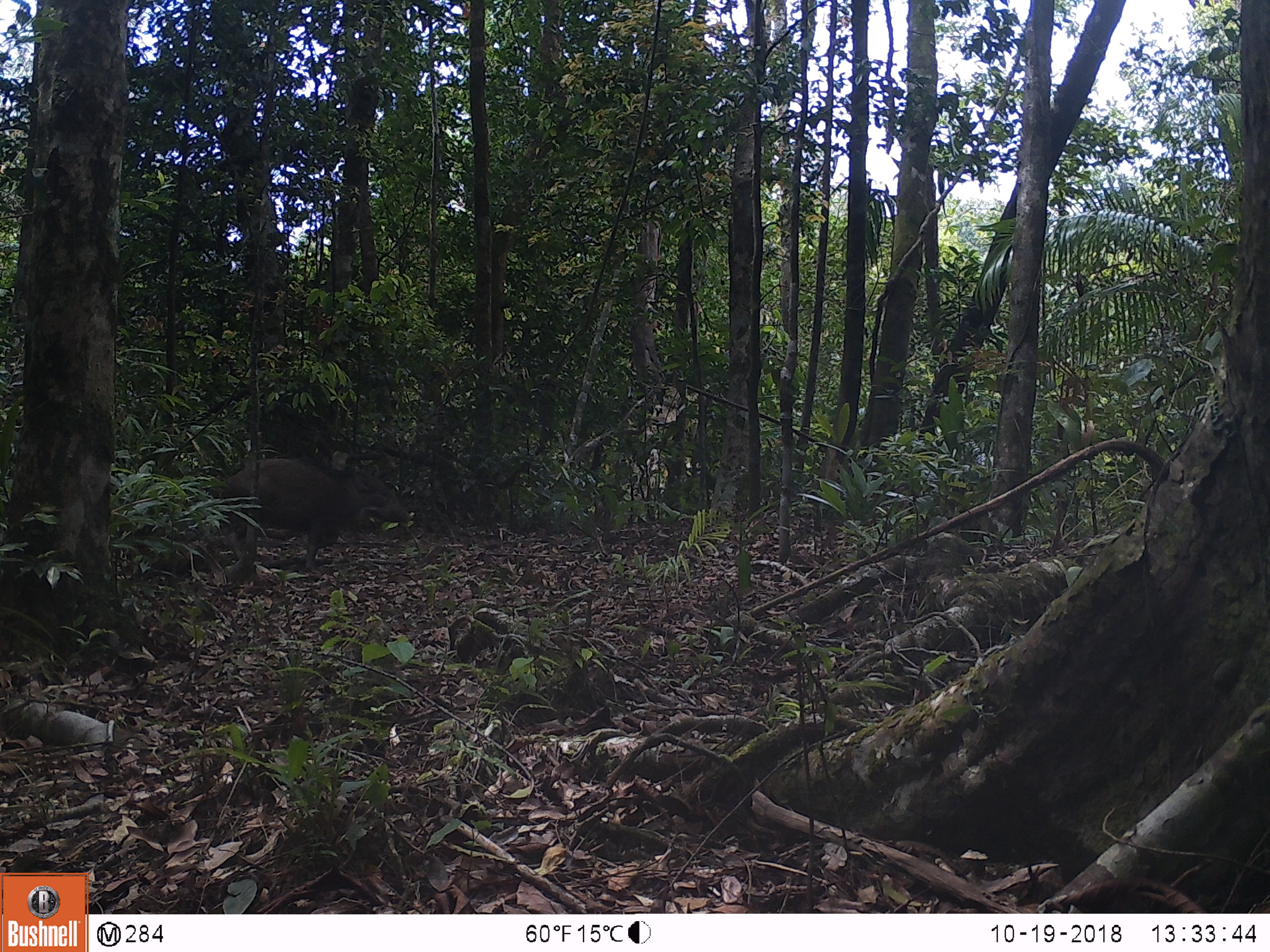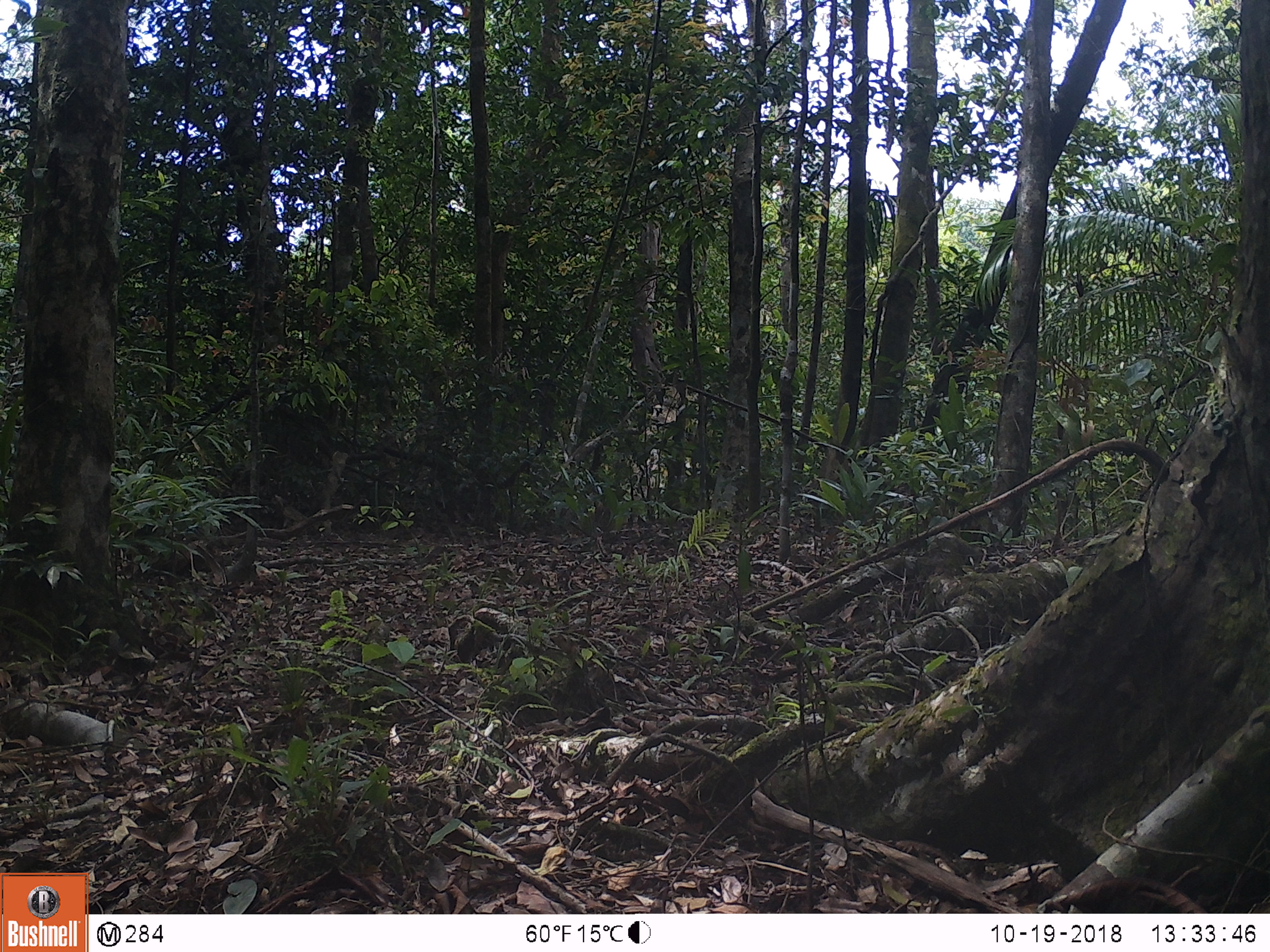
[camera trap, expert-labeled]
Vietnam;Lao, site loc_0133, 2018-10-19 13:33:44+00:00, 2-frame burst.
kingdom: Animalia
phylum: Chordata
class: Mammalia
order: Primates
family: Cercopithecidae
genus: Macaca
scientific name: Macaca arctoides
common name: stump-tailed macaque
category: stump tailed macaque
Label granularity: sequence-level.